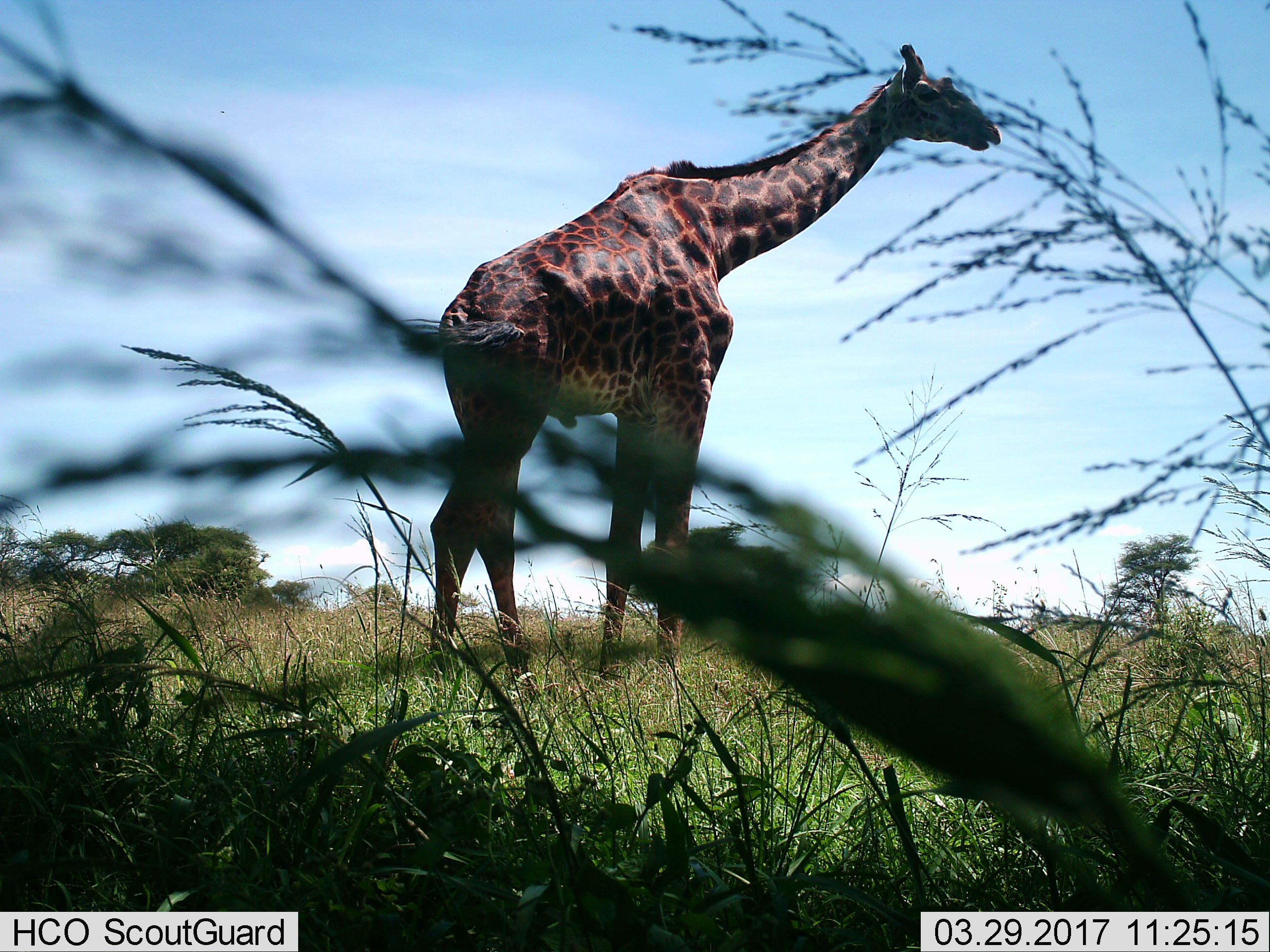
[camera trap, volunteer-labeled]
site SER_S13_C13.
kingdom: Animalia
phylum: Chordata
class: Mammalia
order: Artiodactyla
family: Giraffidae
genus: Giraffa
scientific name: Giraffa camelopardalis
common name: giraffe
Giraffe (Giraffa camelopardalis), count 1. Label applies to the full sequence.